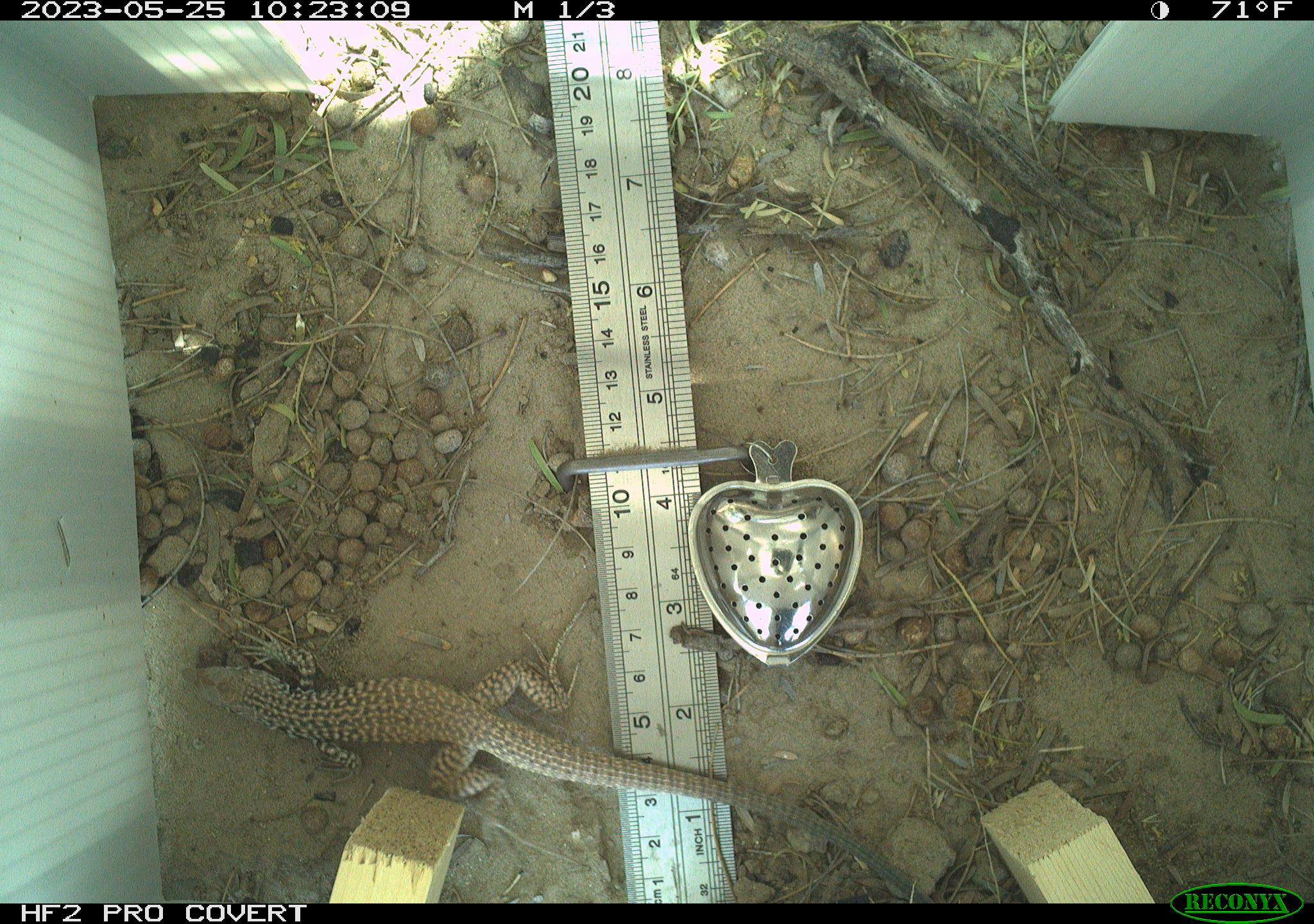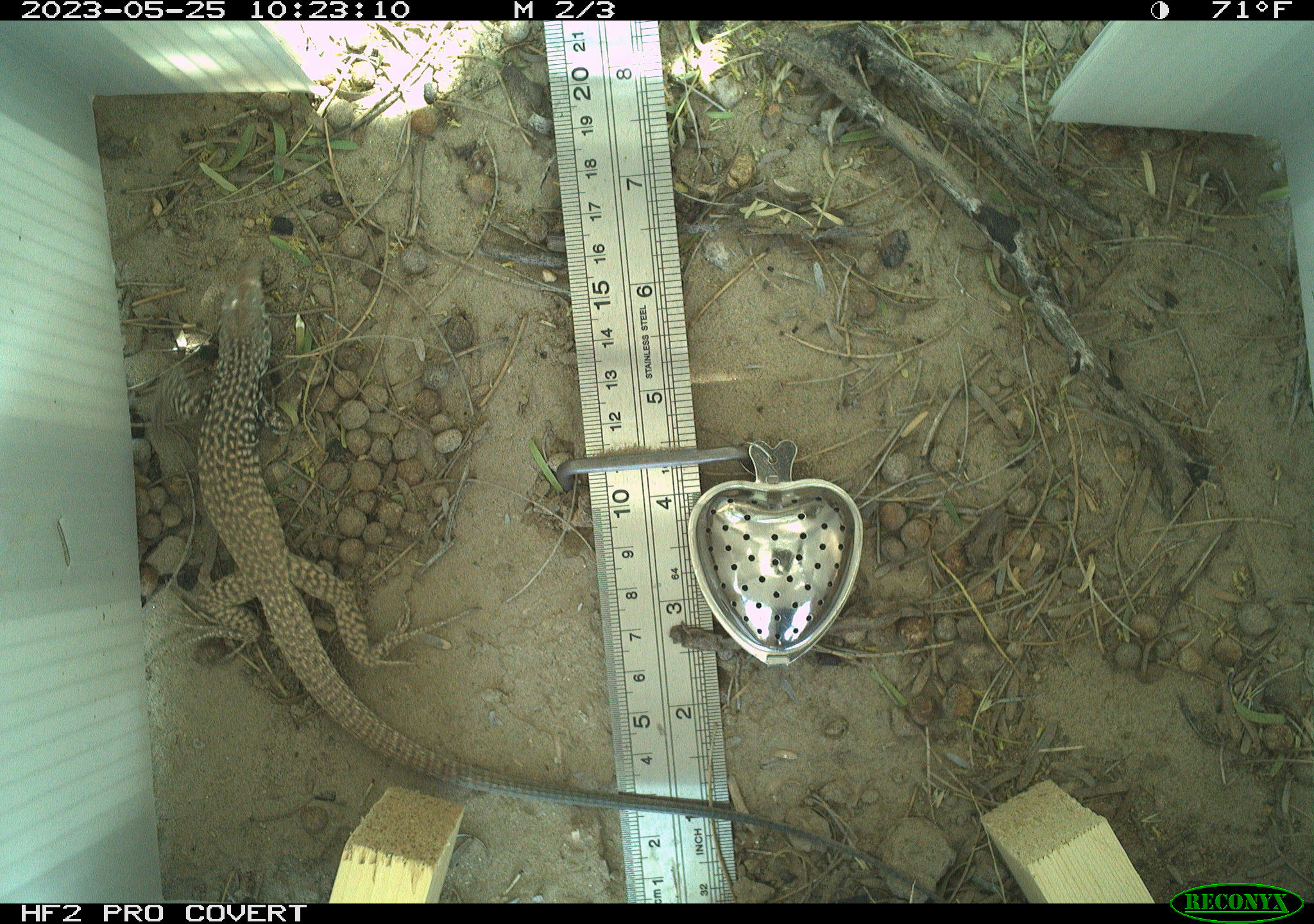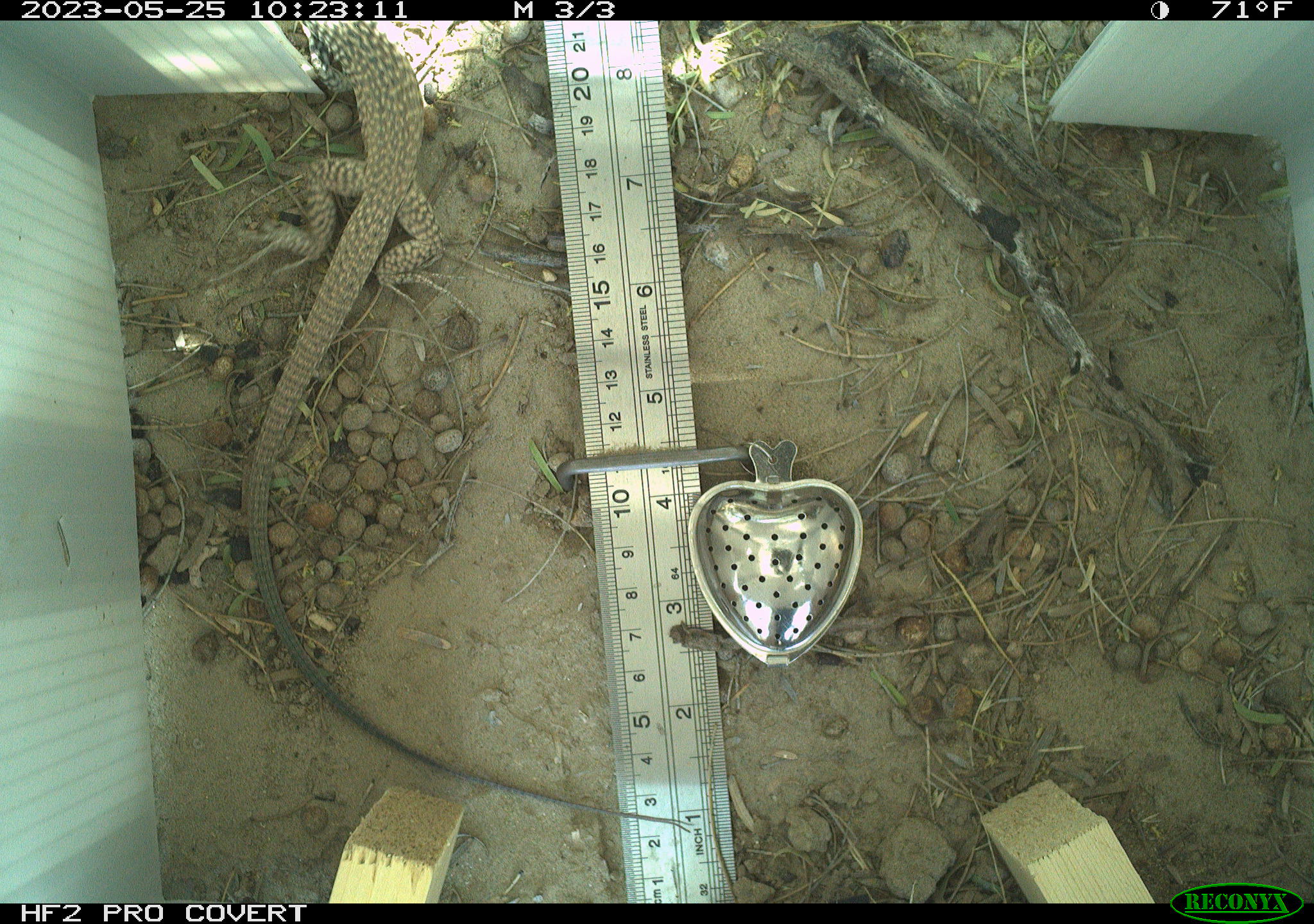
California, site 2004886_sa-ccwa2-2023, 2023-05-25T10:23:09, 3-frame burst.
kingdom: Animalia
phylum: Chordata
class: Reptilia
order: Squamata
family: Teiidae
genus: Aspidoscelis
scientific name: Aspidoscelis tigris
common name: western whiptail